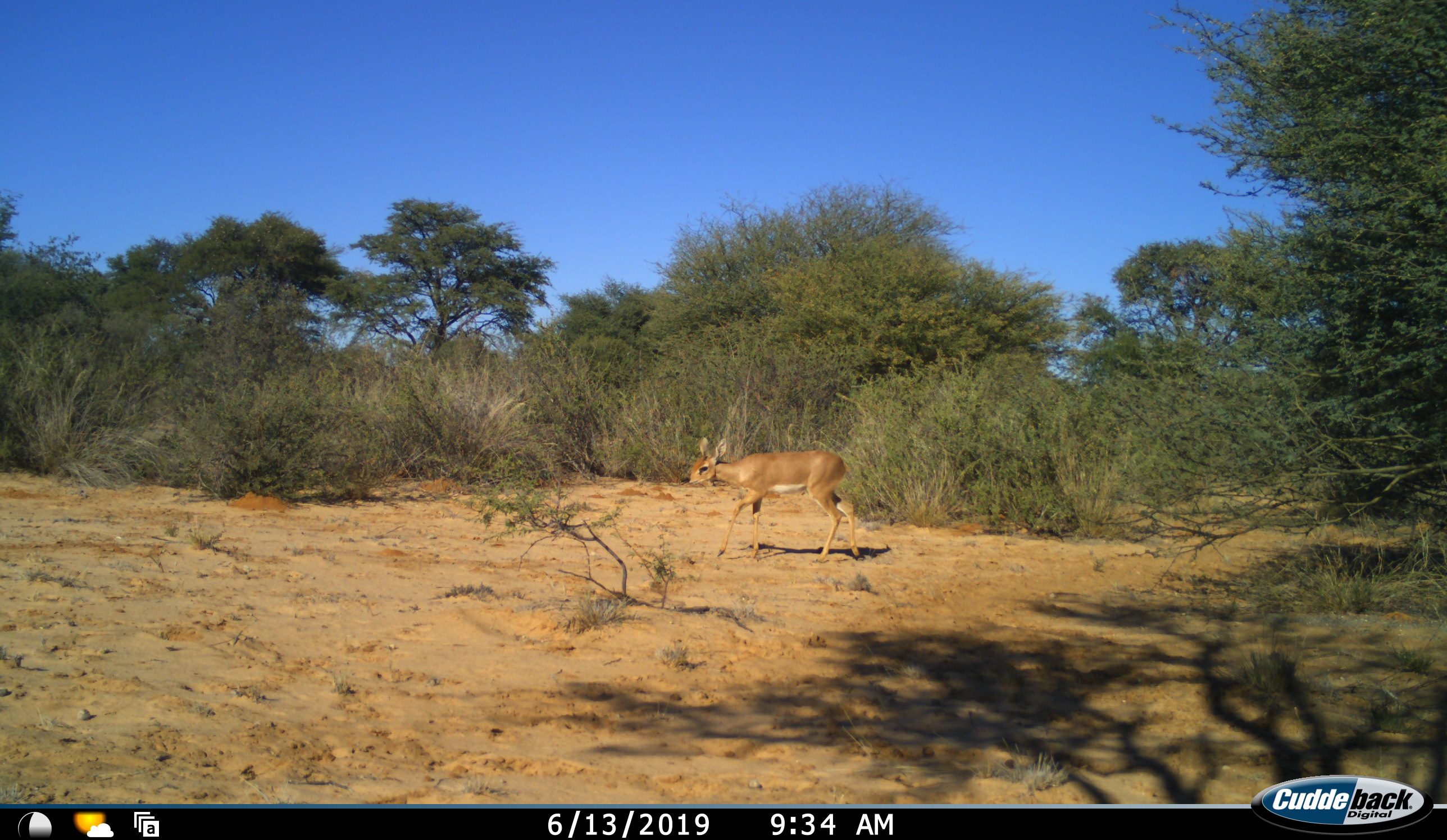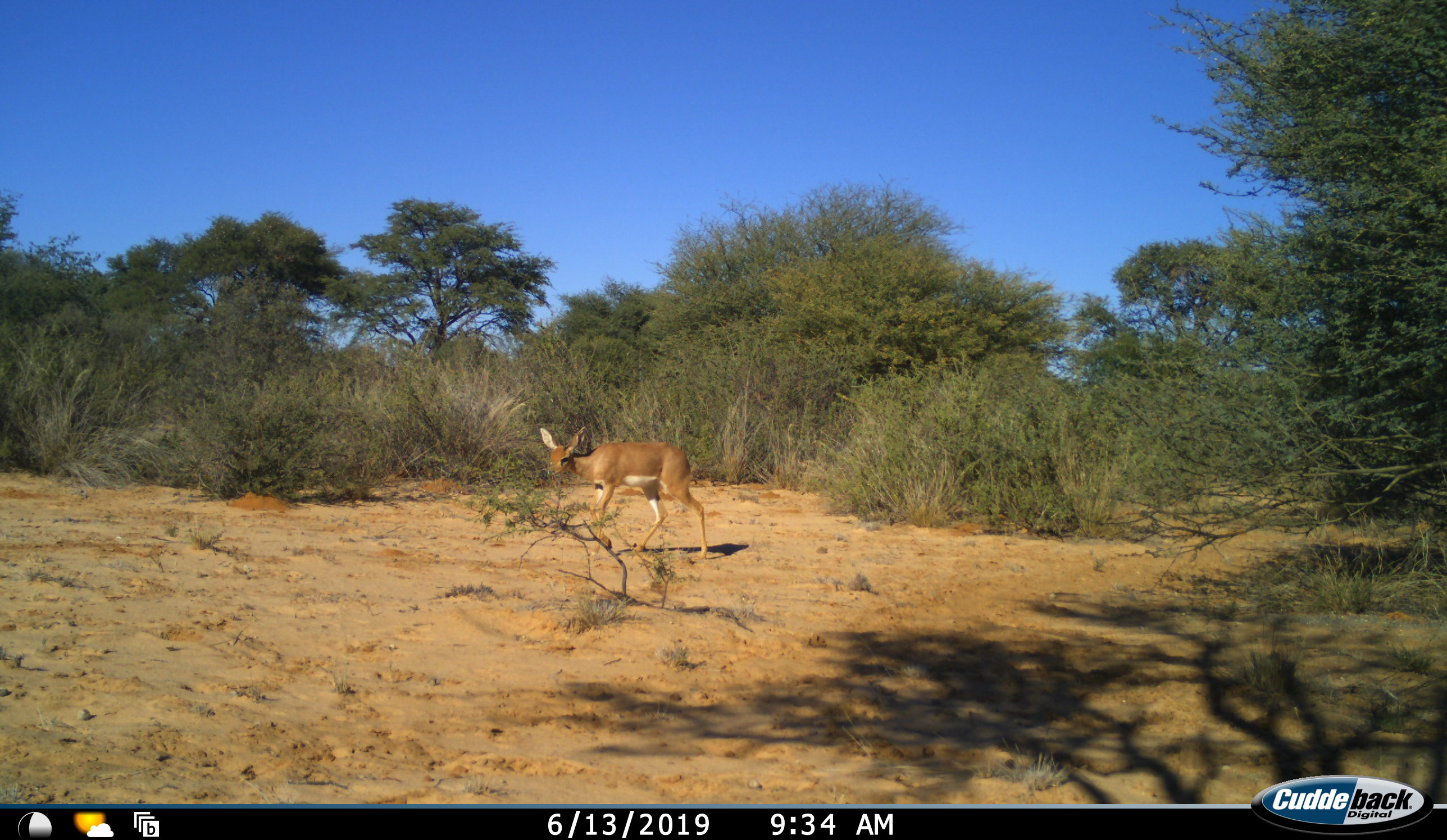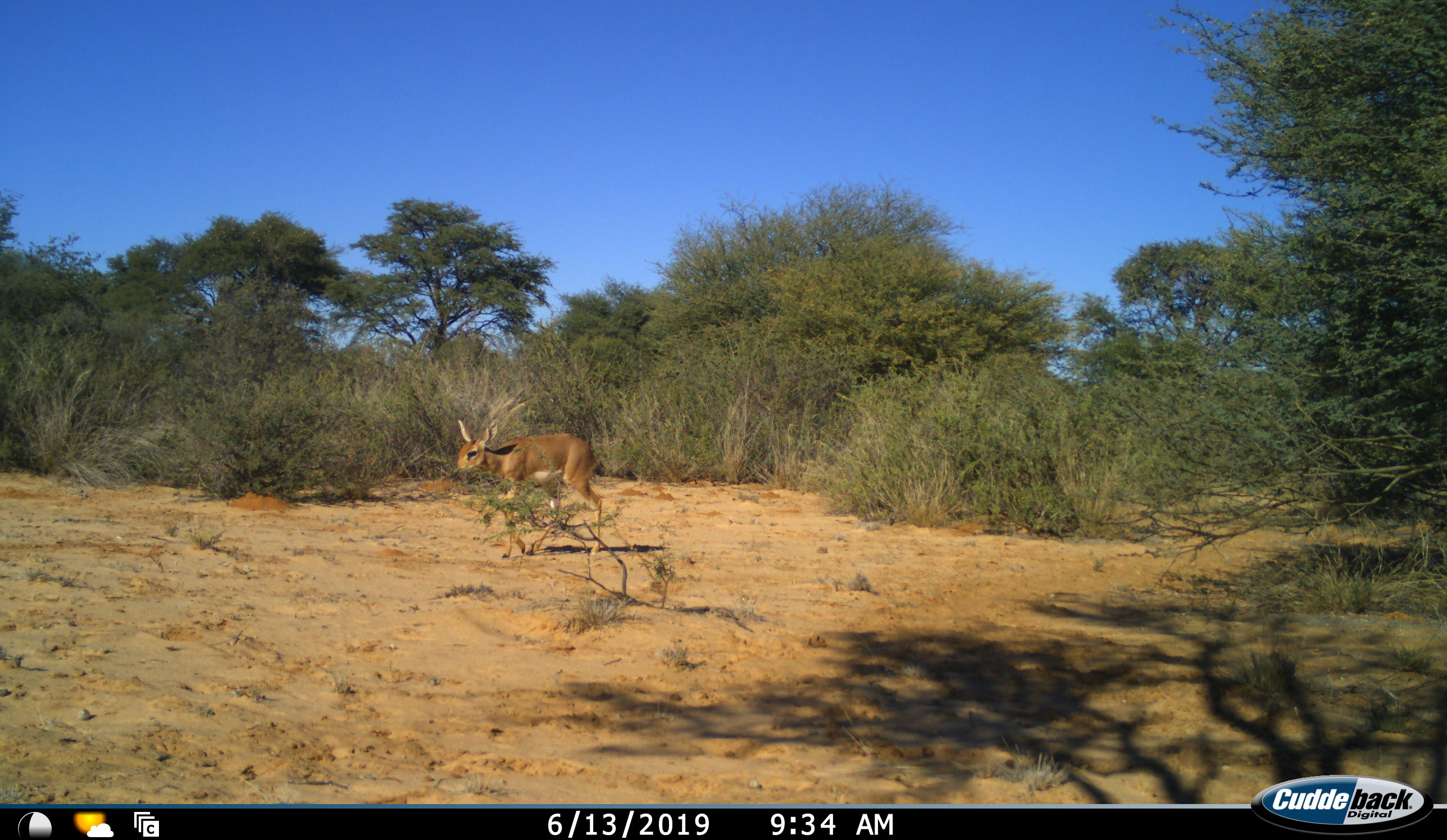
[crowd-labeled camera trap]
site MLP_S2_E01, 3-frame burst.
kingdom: Animalia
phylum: Chordata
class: Mammalia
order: Artiodactyla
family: Bovidae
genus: Raphicerus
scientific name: Raphicerus campestris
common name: steenbok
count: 1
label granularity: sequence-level